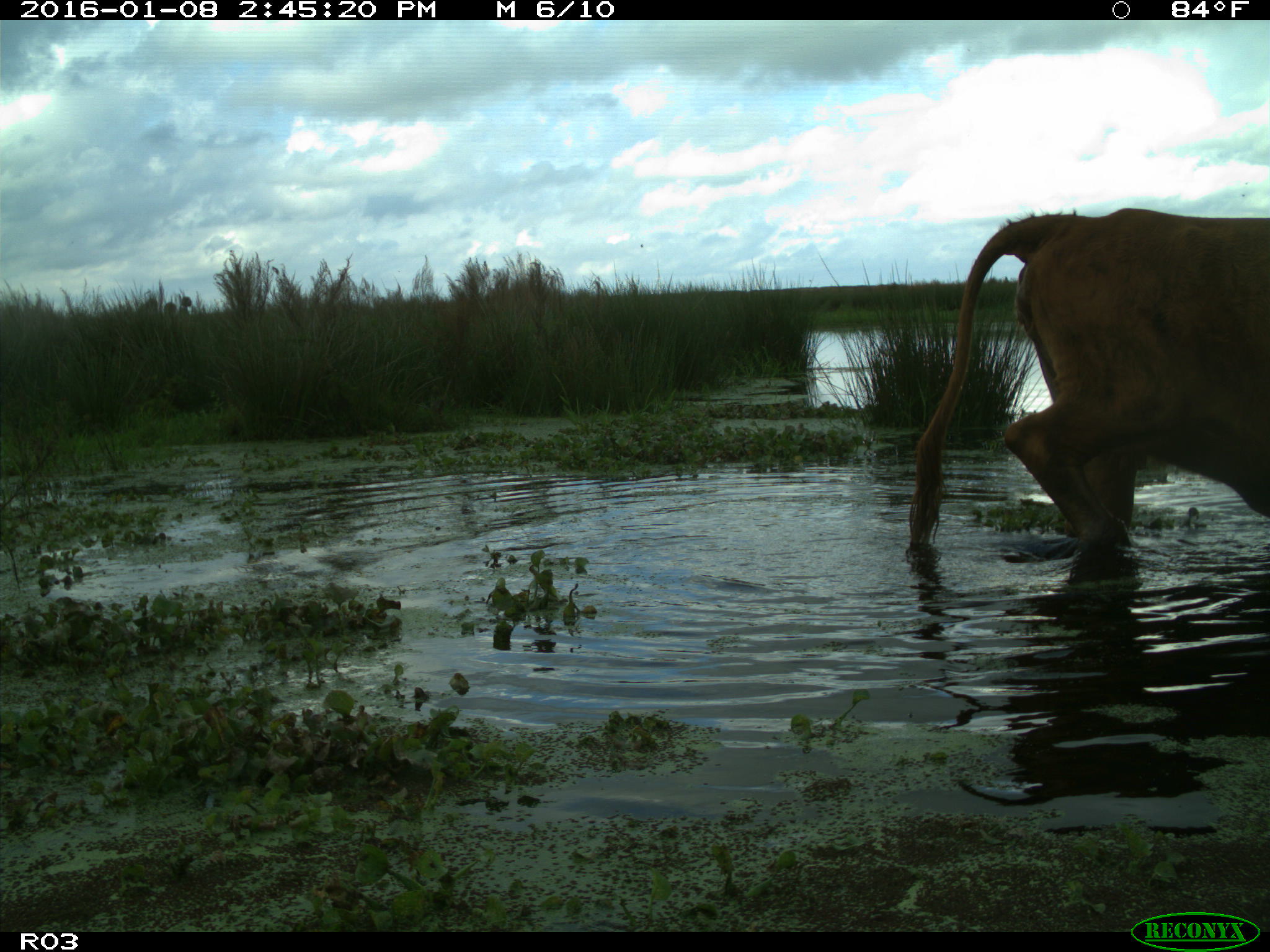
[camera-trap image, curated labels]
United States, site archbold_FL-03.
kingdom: Animalia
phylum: Chordata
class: Mammalia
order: Artiodactyla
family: Bovidae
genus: Bos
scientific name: Bos taurus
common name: domestic cow